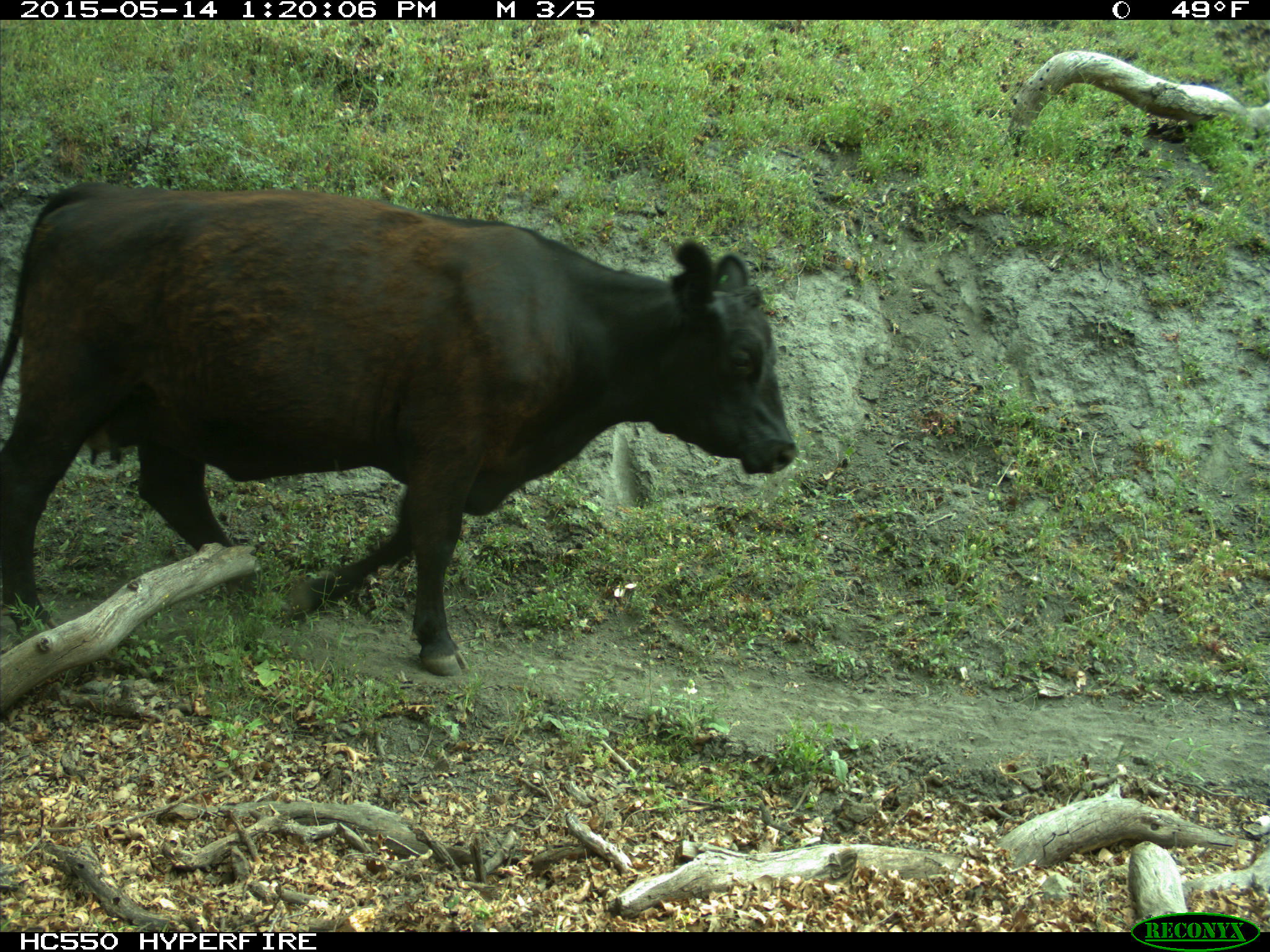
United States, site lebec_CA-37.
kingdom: Animalia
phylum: Chordata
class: Mammalia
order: Artiodactyla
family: Bovidae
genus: Bos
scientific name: Bos taurus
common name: domestic cow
Bos taurus (domestic cow).